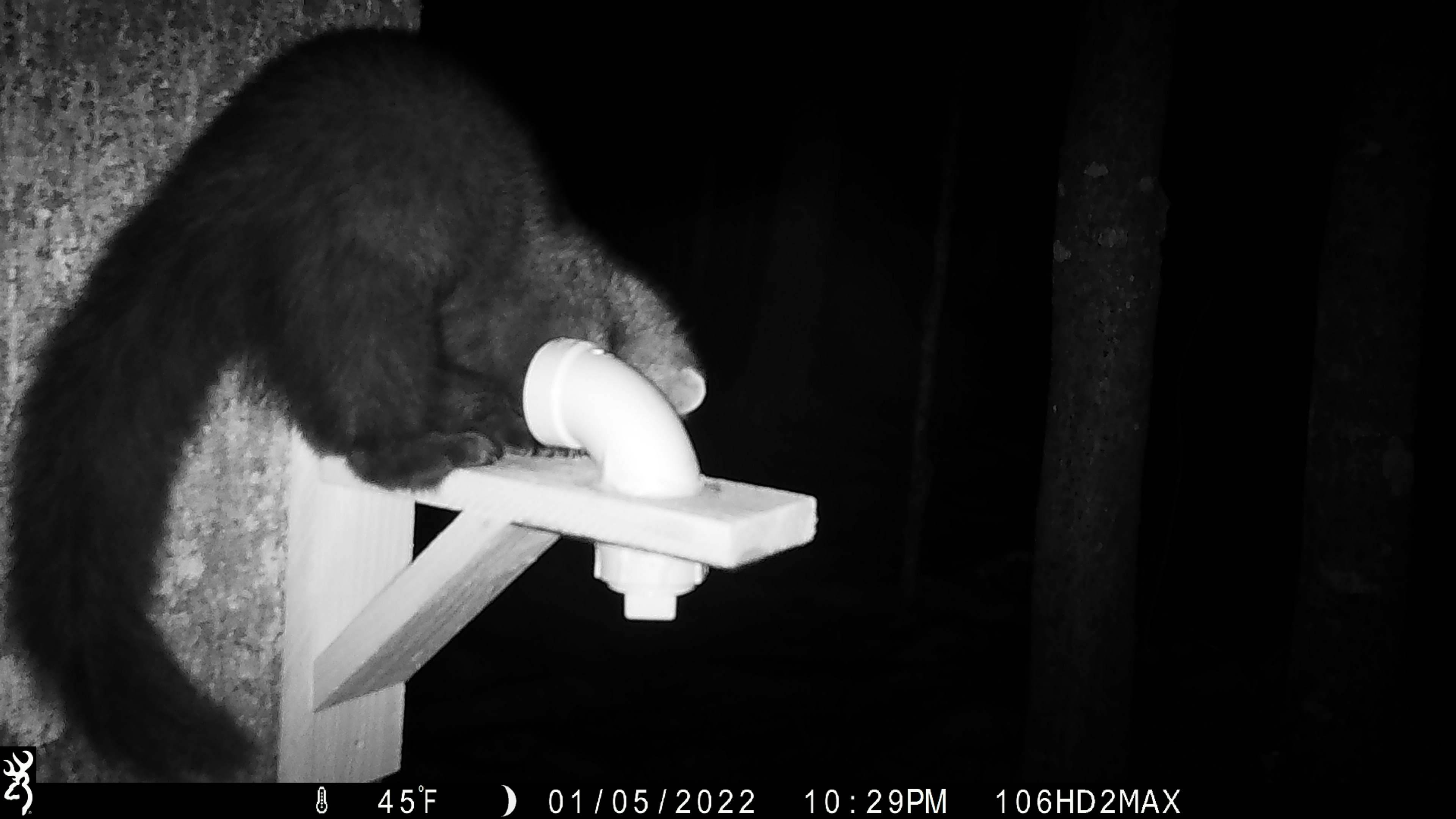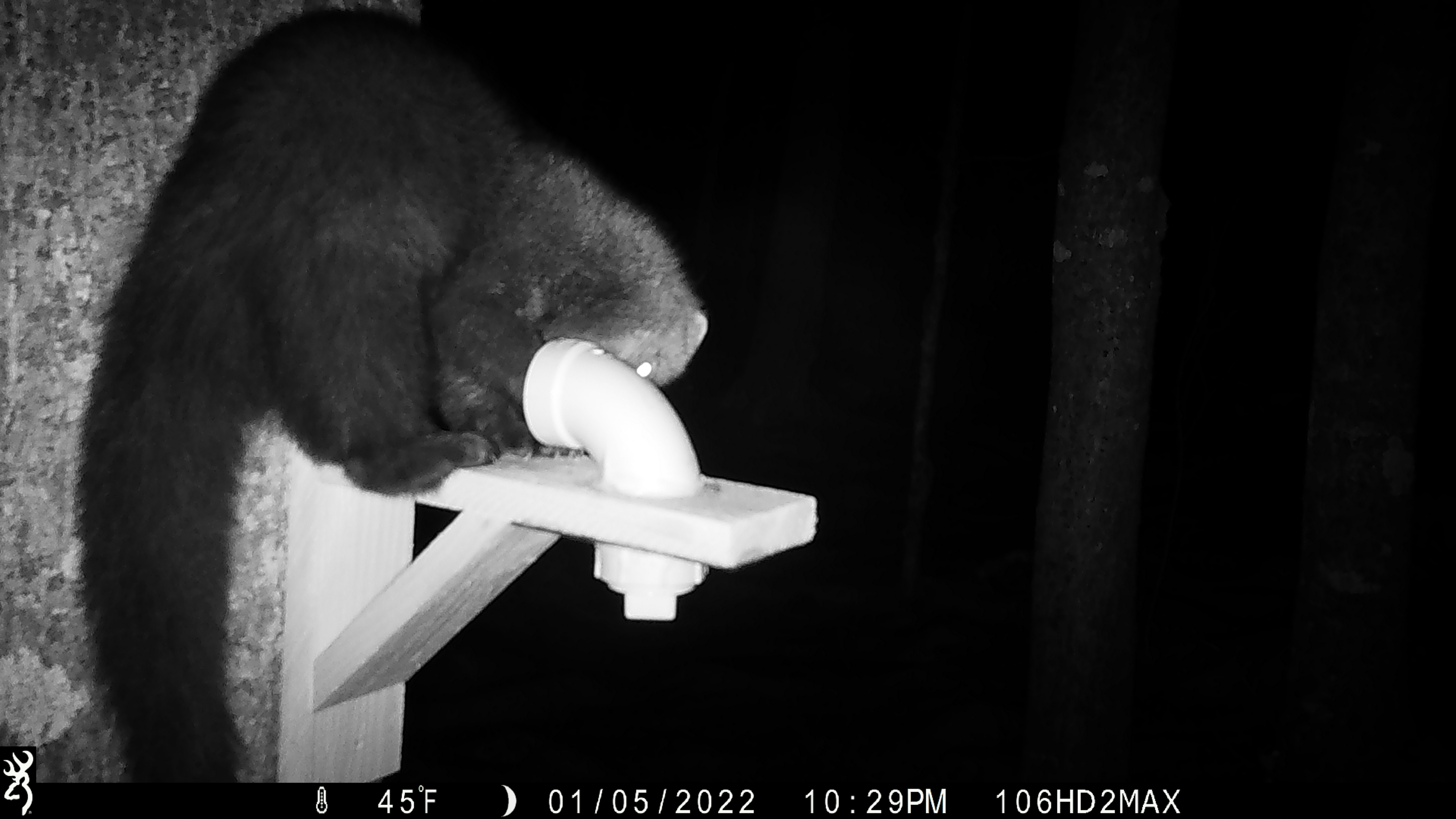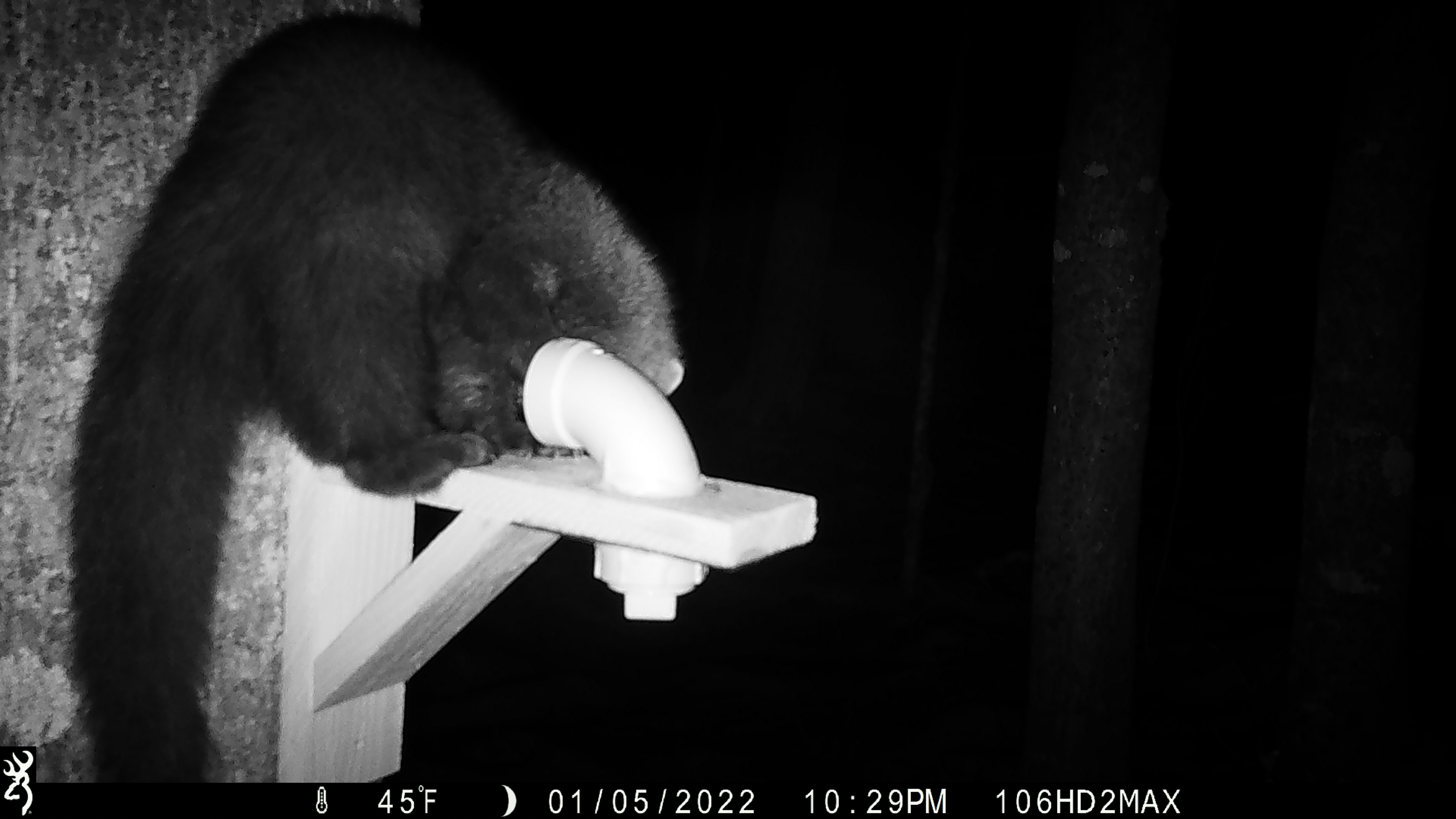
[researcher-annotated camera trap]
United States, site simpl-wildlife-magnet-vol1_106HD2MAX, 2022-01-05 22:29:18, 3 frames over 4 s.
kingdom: Animalia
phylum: Chordata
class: Mammalia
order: Carnivora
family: Mustelidae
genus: Pekania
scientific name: Pekania pennanti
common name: fisher